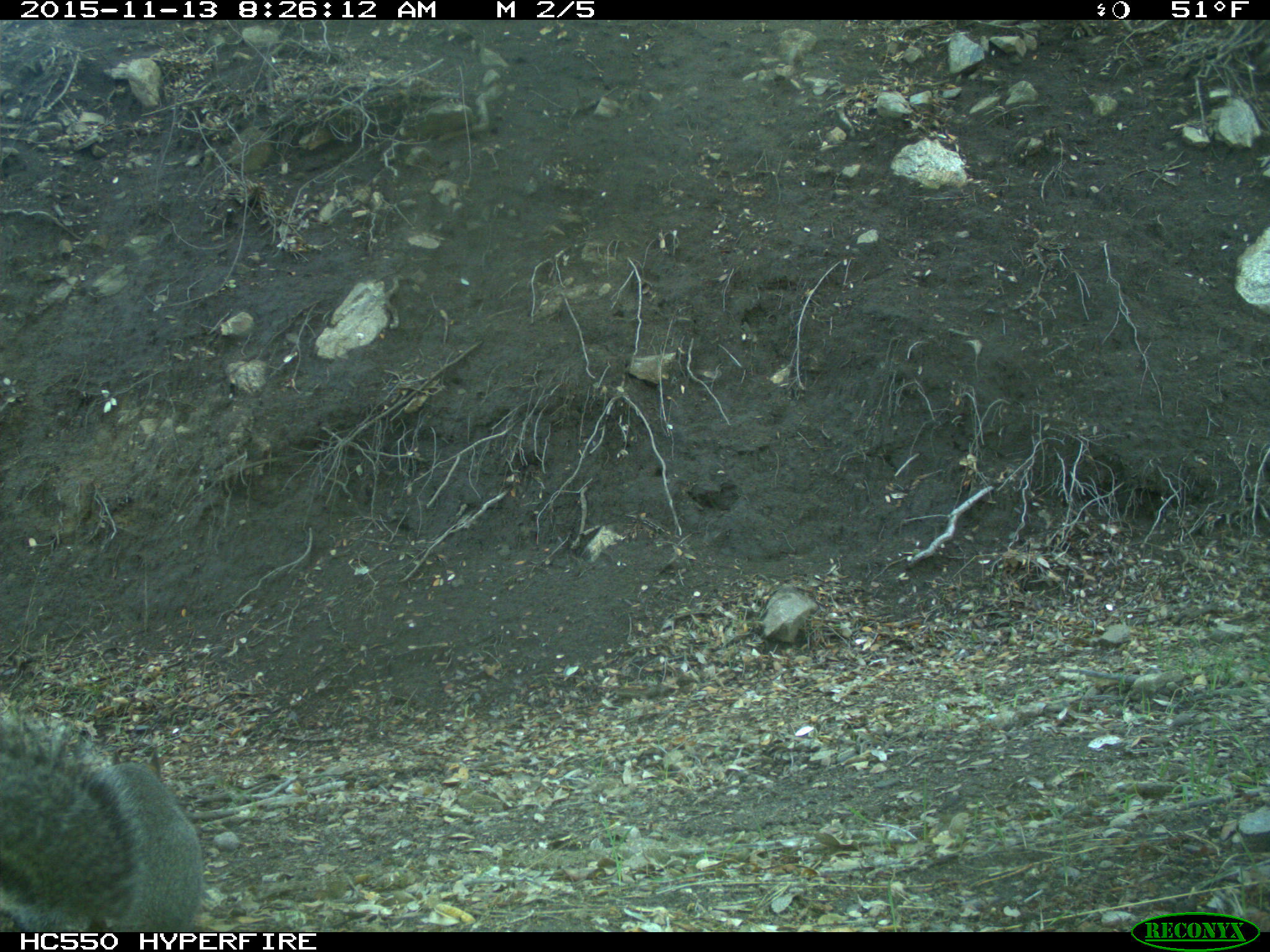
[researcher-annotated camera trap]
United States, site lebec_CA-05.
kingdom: Animalia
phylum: Chordata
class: Mammalia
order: Rodentia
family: Sciuridae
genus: Sciurus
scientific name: Sciurus carolinensis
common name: eastern gray squirrel